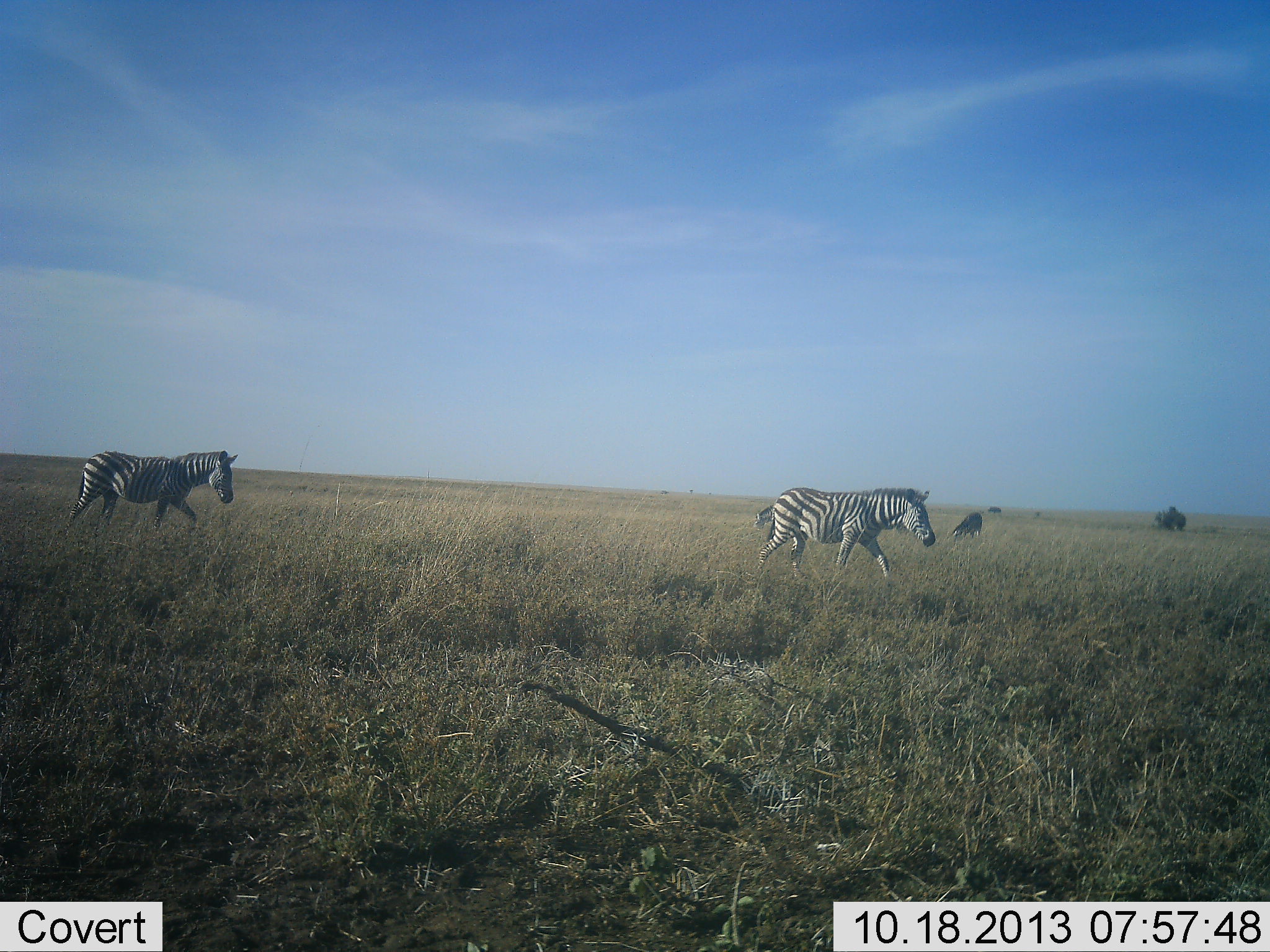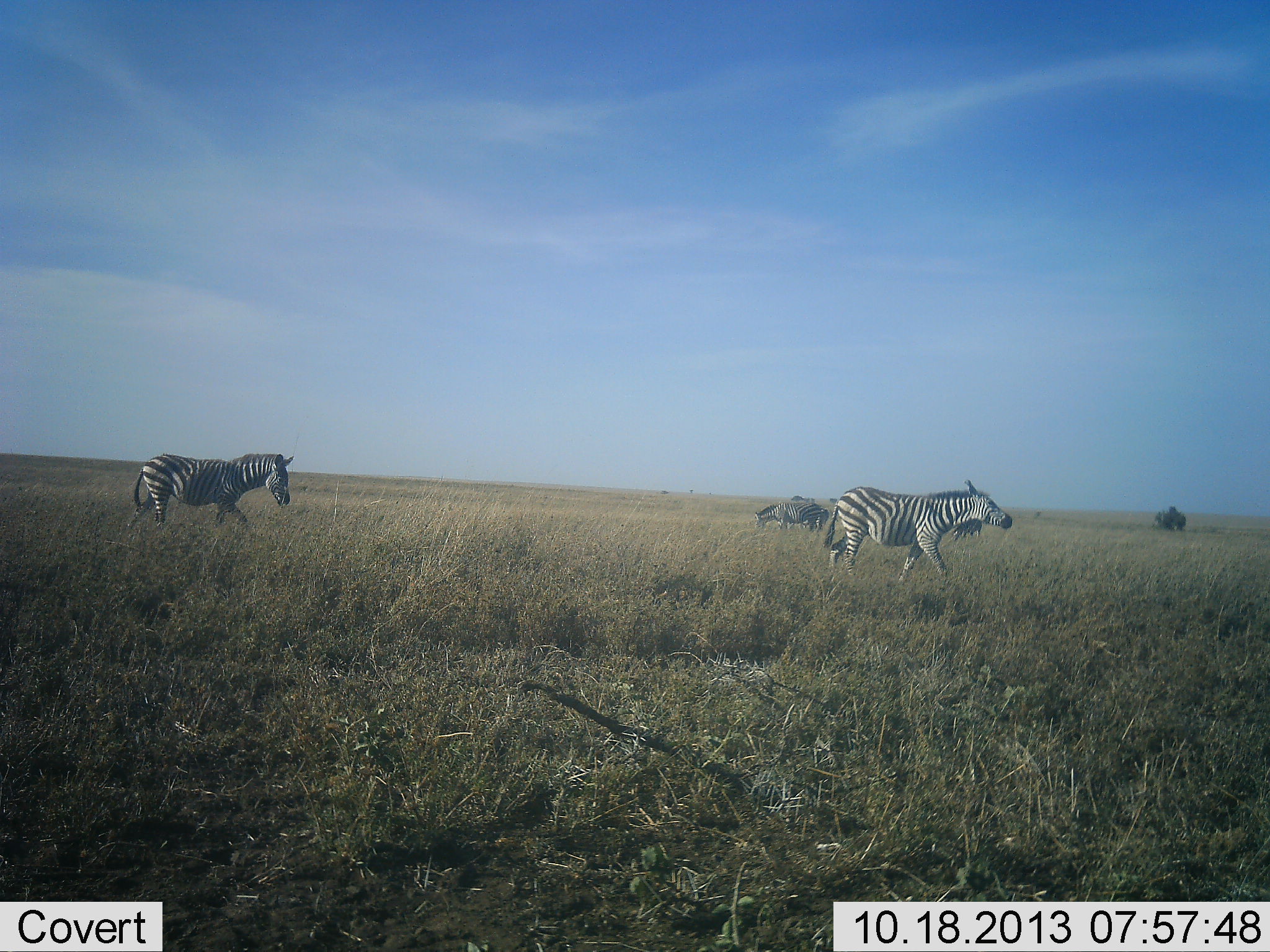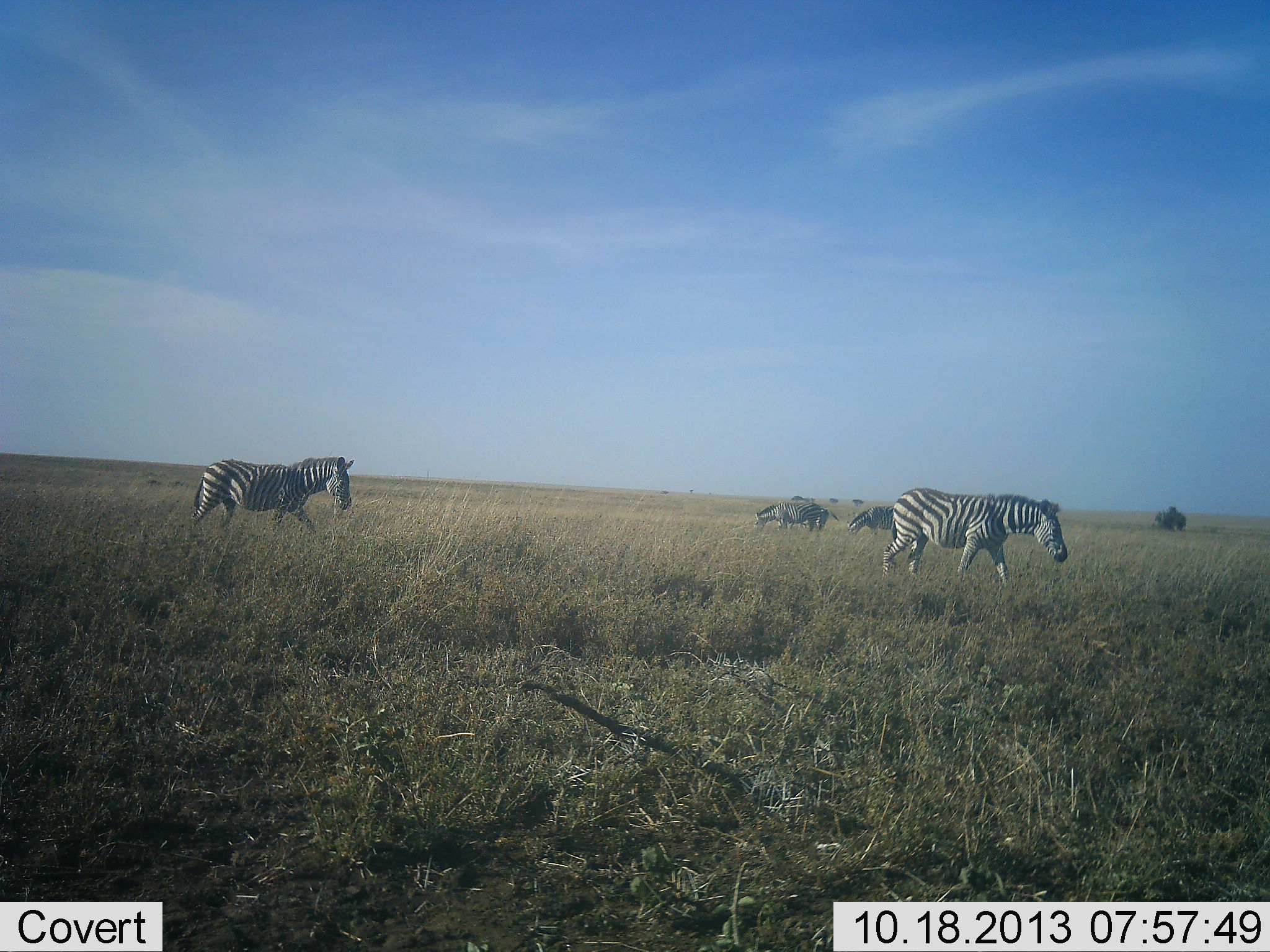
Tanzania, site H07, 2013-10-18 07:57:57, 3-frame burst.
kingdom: Animalia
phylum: Chordata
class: Mammalia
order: Perissodactyla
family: Equidae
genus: Equus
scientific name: Equus quagga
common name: plains zebra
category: zebra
Zebra (plains zebra) (Equus quagga), count 2. Behavior (volunteer vote fractions): standing 24%, resting 6%, moving 94%, interacting 0%. Young present (vote fraction): 0%. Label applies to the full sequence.